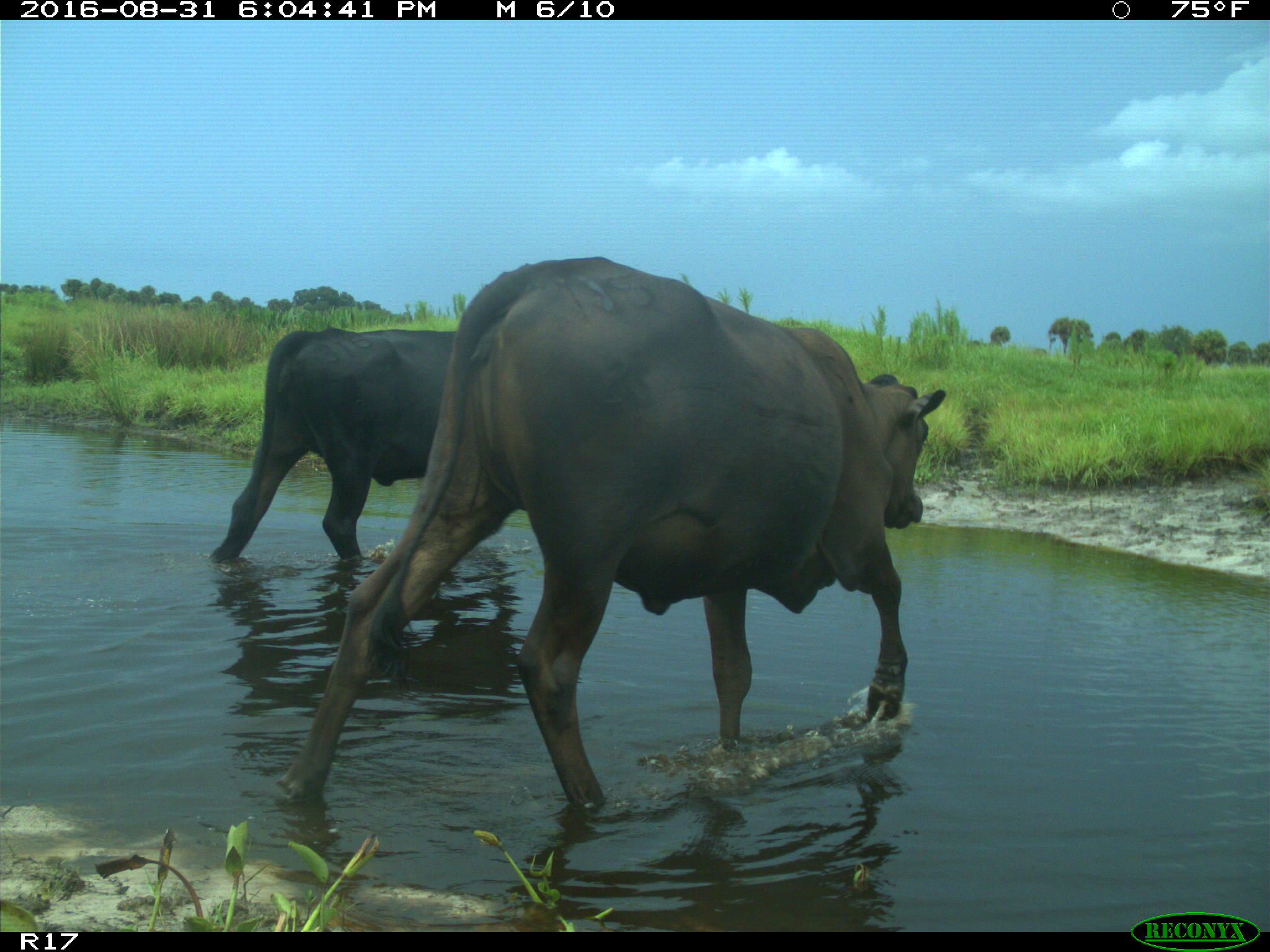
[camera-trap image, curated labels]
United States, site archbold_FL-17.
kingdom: Animalia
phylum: Chordata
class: Mammalia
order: Artiodactyla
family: Bovidae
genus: Bos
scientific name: Bos taurus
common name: domestic cow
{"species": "Bos taurus (domestic cow)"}